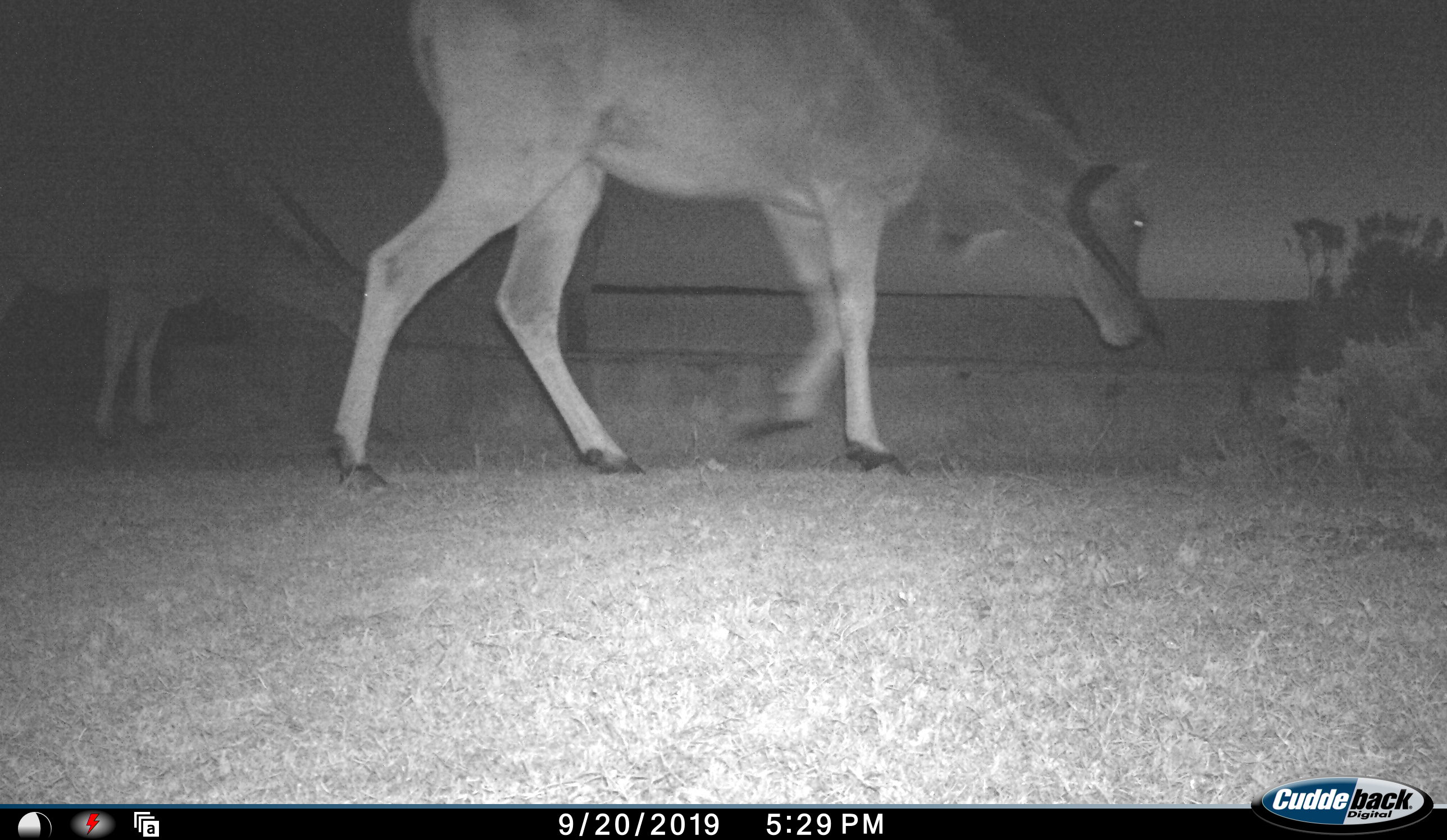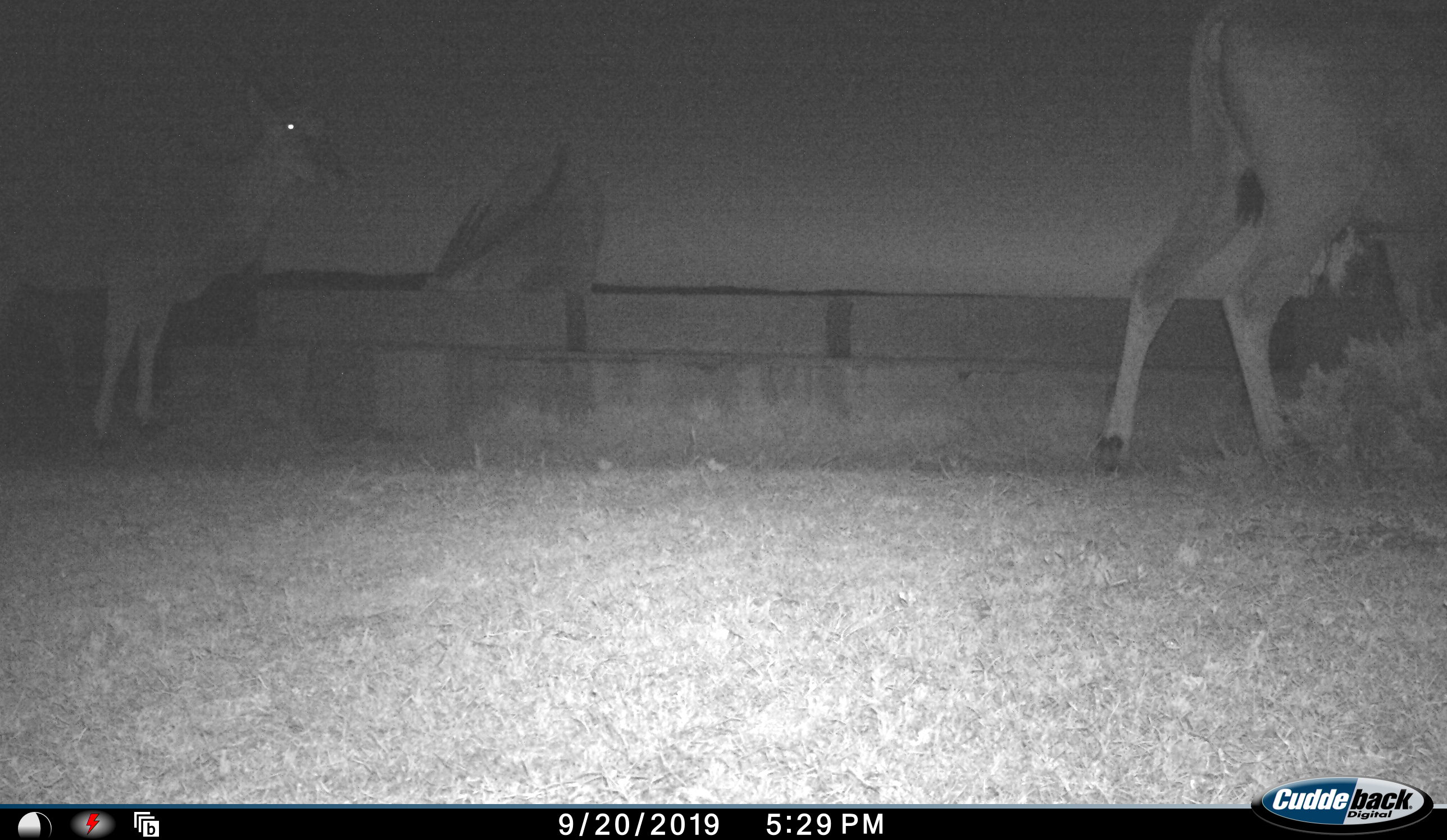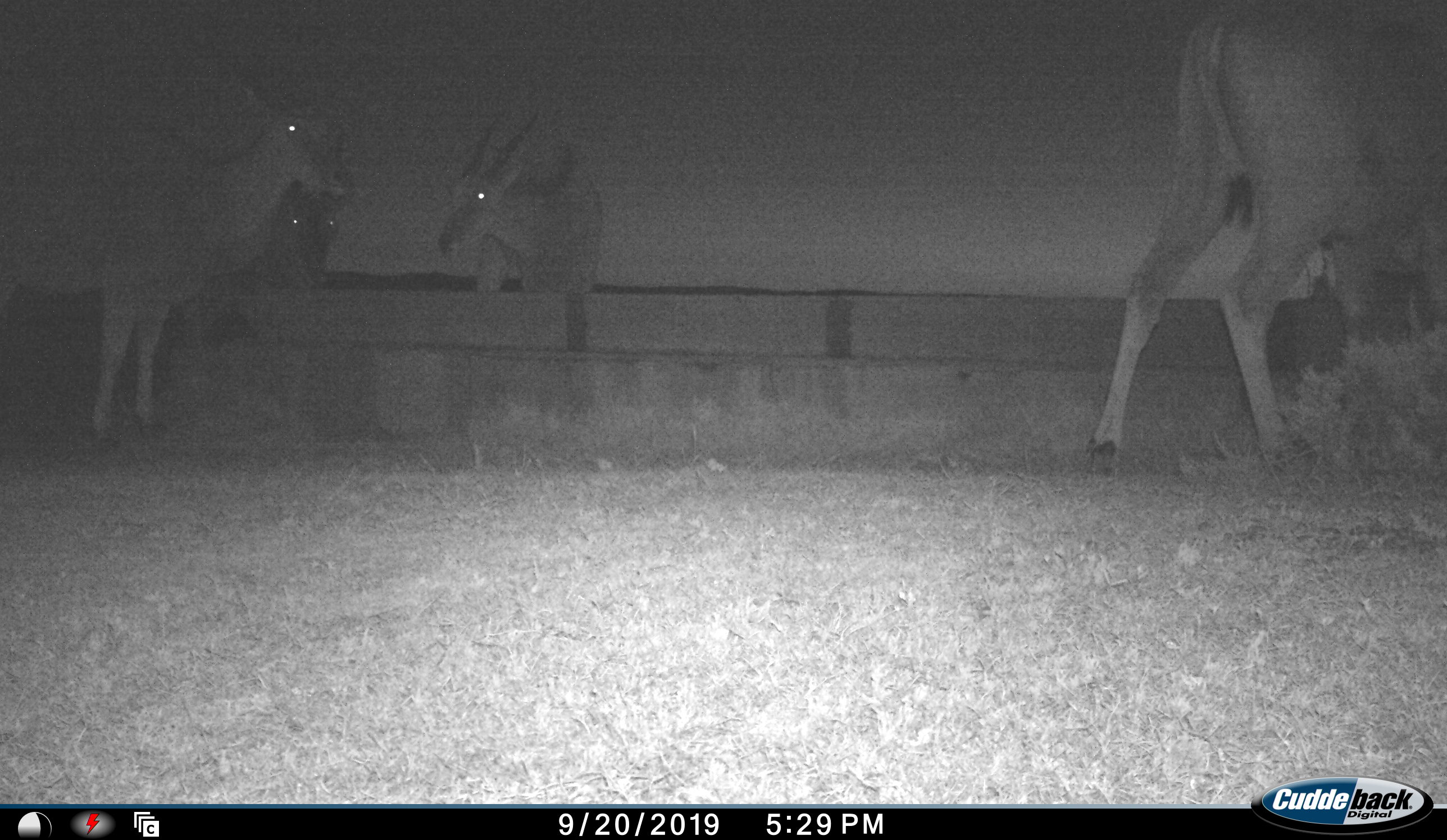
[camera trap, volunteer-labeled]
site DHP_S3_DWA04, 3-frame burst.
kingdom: Animalia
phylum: Chordata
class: Mammalia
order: Artiodactyla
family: Bovidae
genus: Tragelaphus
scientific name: Tragelaphus oryx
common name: eland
Eland (Tragelaphus oryx), count 4. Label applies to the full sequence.